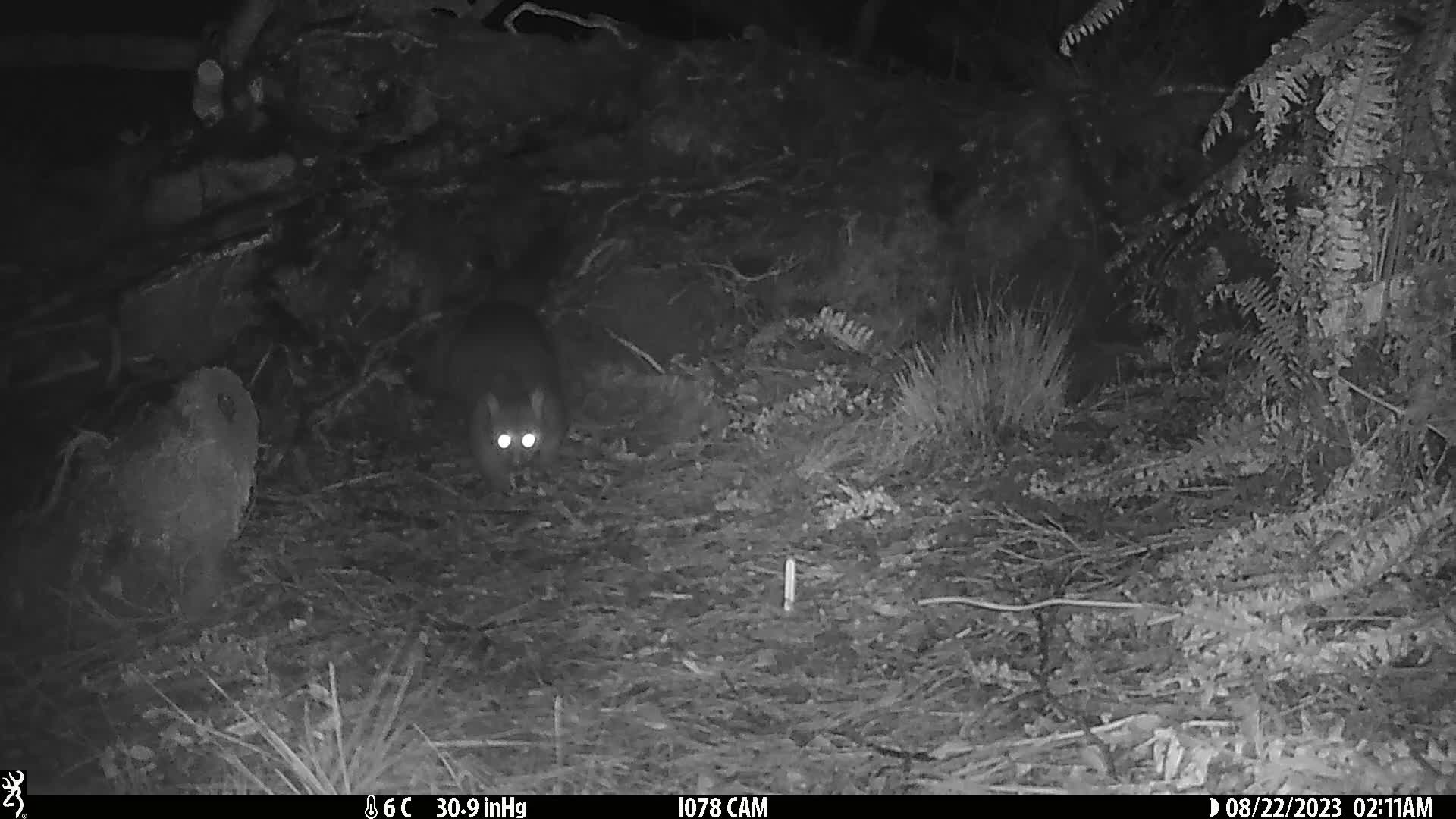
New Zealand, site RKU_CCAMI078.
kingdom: Animalia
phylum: Chordata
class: Mammalia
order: Diprotodontia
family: Phalangeridae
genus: Trichosurus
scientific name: Trichosurus vulpecula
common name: common brushtail possum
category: possum